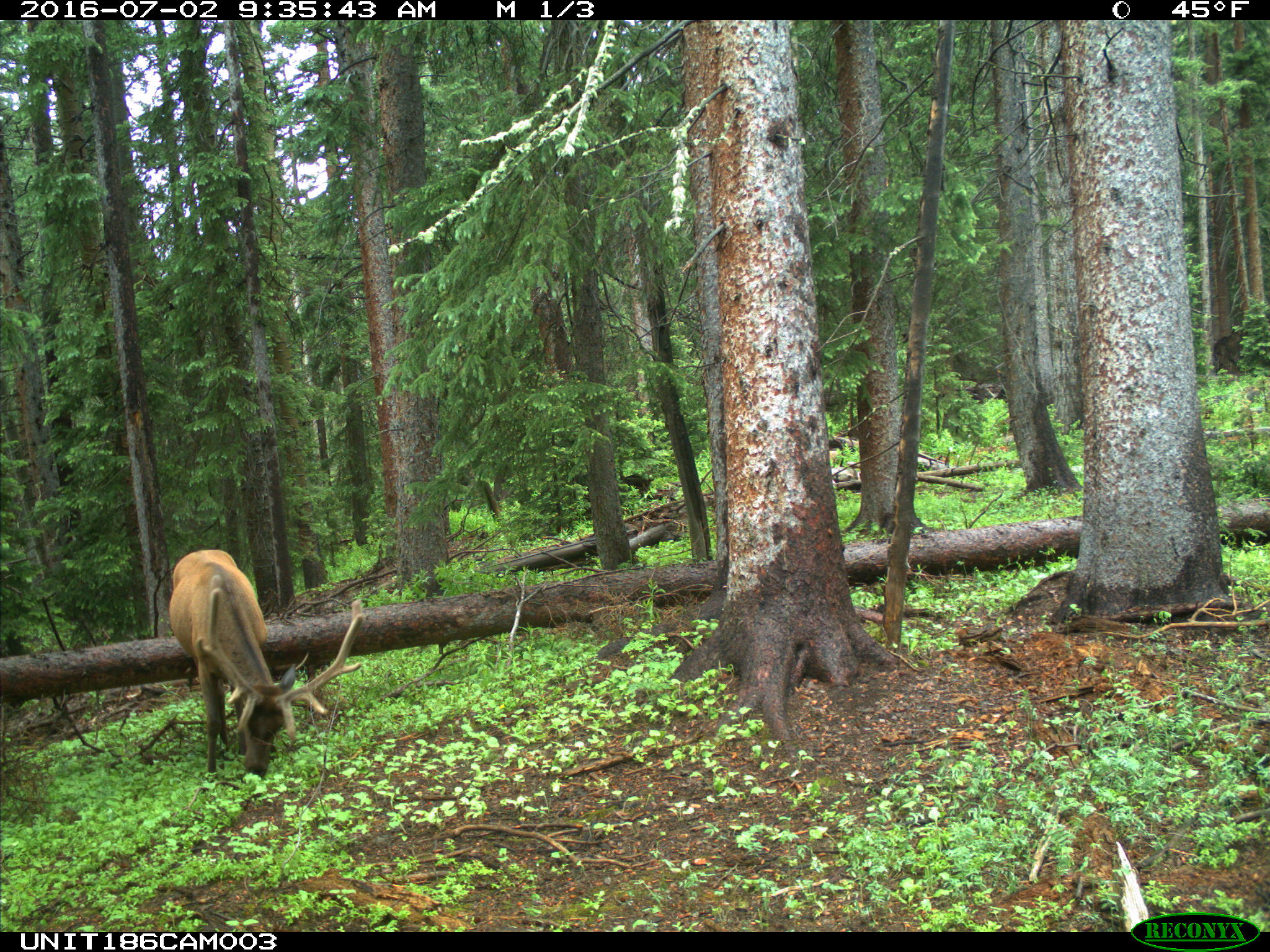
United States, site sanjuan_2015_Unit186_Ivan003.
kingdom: Animalia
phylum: Chordata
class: Mammalia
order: Artiodactyla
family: Cervidae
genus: Cervus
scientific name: Cervus elaphus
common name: red deer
Cervus elaphus (red deer).